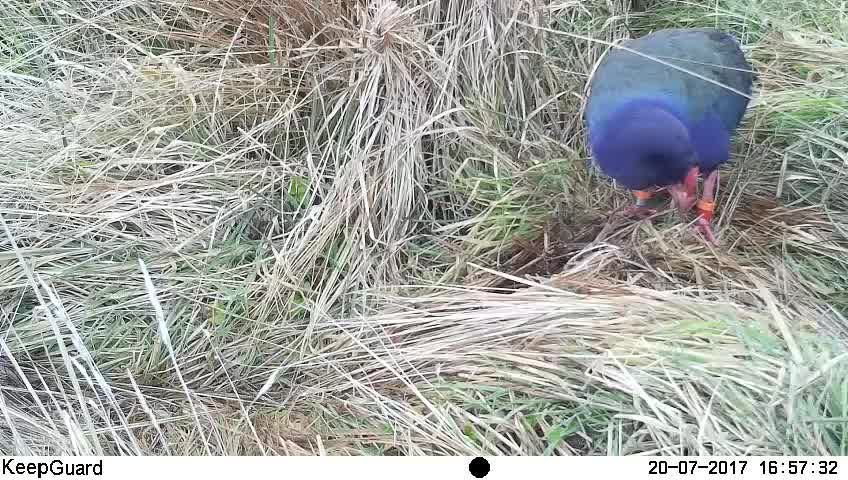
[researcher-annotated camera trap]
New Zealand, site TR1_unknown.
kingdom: Animalia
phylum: Chordata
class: Aves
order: Gruiformes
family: Rallidae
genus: Porphyrio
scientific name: Porphyrio mantelli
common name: takahe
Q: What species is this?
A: Takahe (Porphyrio mantelli).